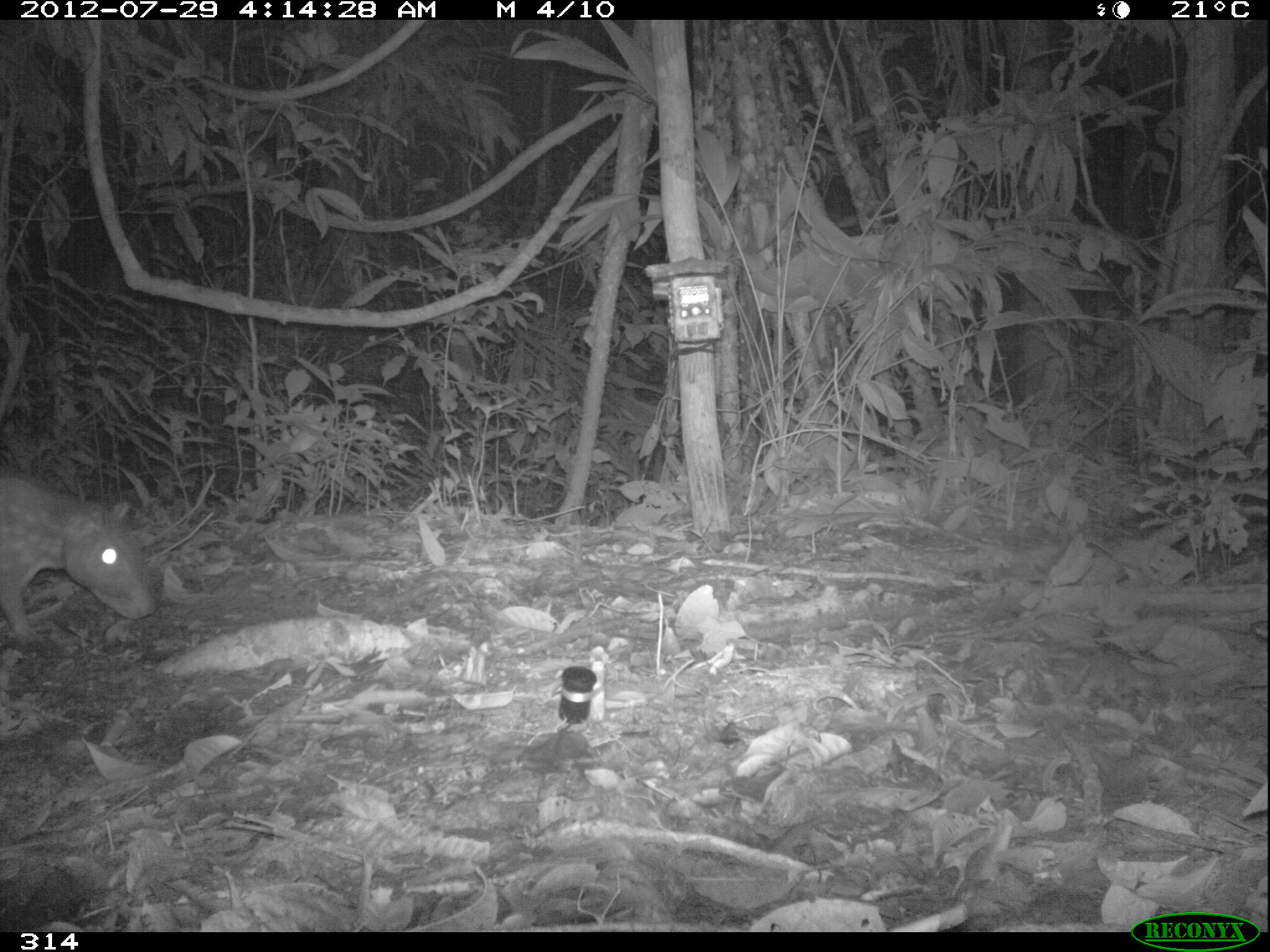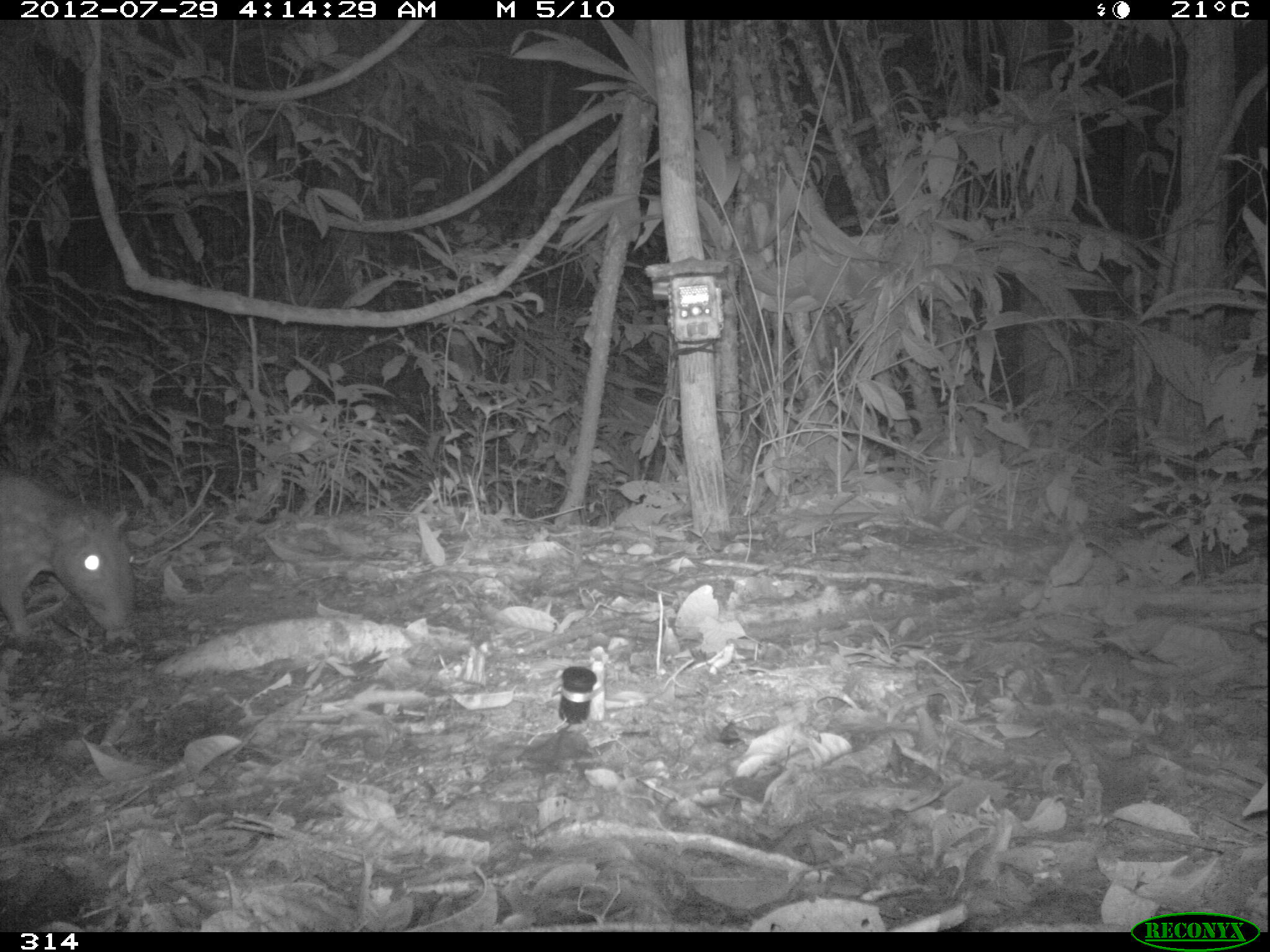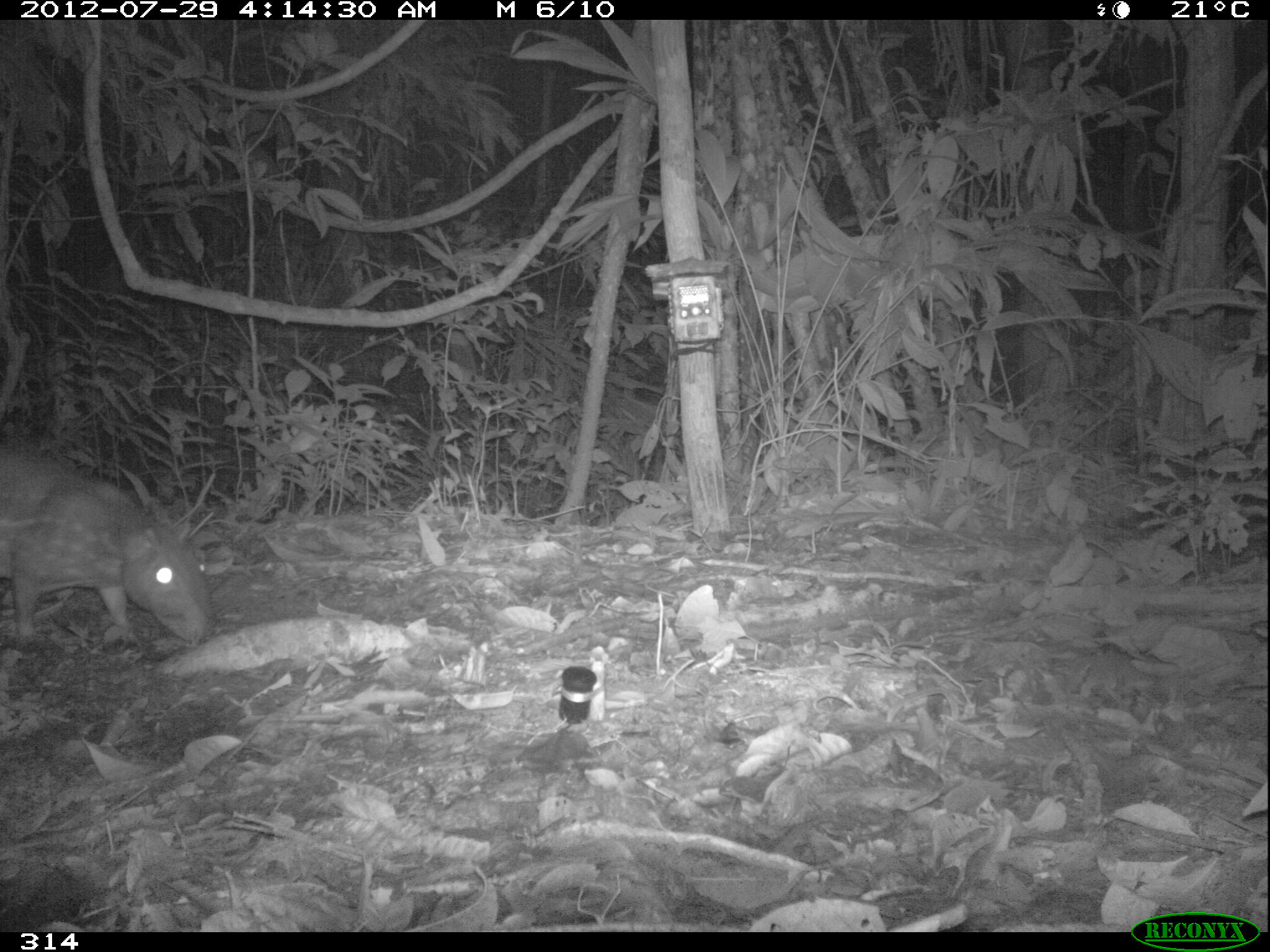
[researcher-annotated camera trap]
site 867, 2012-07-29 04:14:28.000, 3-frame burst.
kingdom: Animalia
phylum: Chordata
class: Mammalia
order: Rodentia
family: Cuniculidae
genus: Cuniculus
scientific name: Cuniculus paca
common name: spotted paca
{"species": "Cuniculus paca (spotted paca)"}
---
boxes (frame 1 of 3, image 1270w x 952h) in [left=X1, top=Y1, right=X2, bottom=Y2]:
cuniculus paca: [left=0, top=478, right=151, bottom=632]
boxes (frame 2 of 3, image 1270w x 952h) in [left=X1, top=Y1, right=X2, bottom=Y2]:
cuniculus paca: [left=1, top=474, right=132, bottom=632]